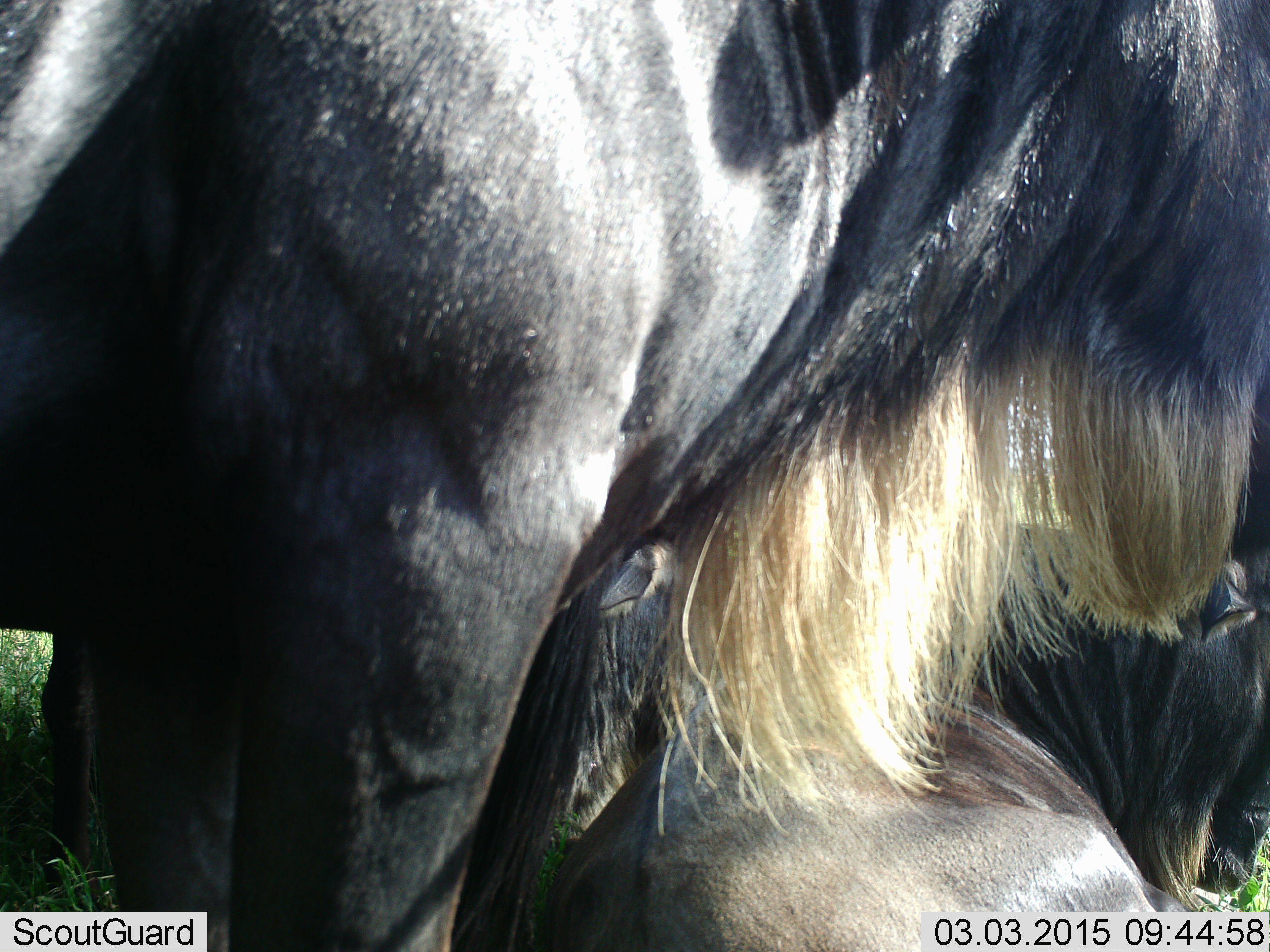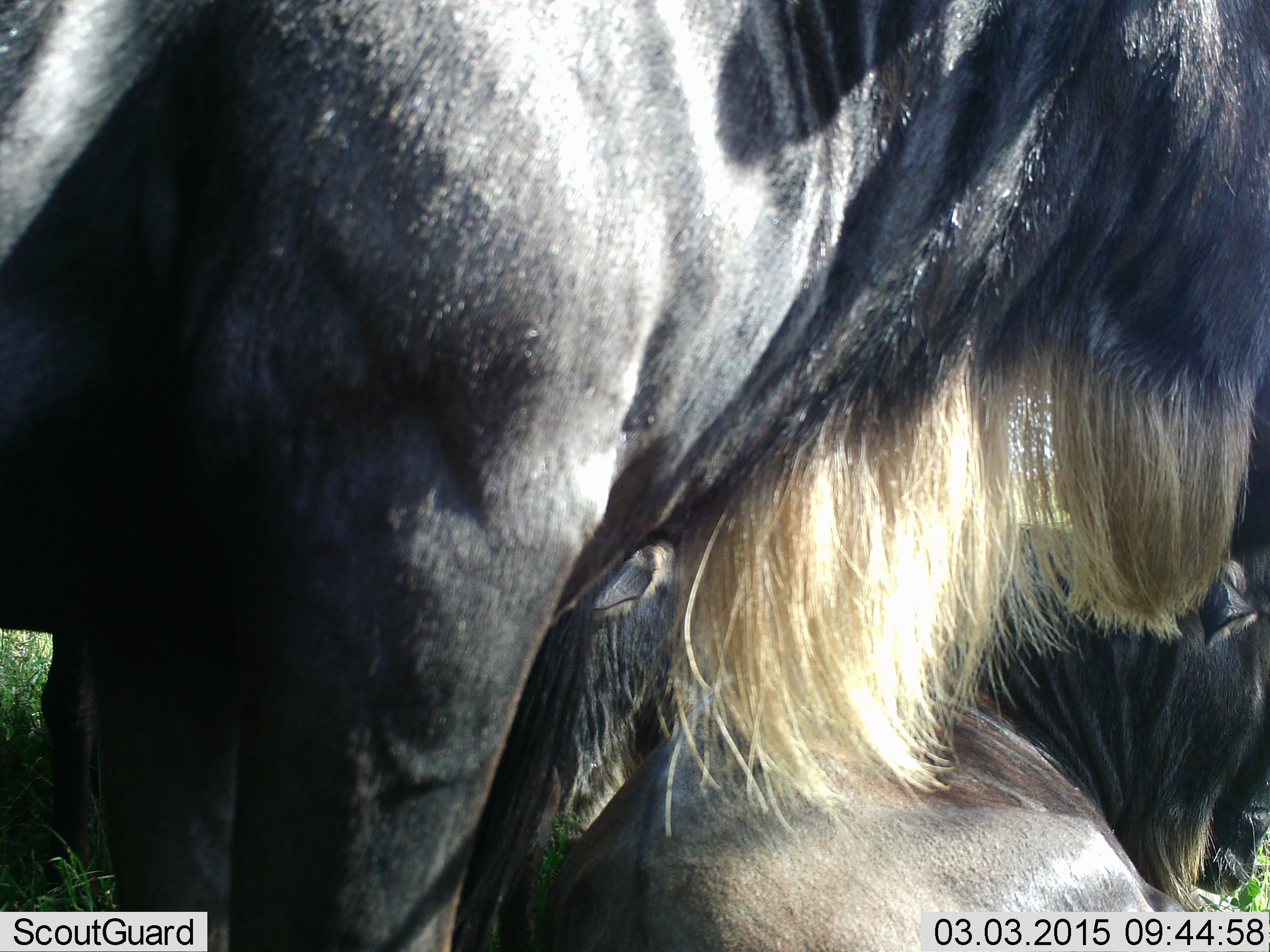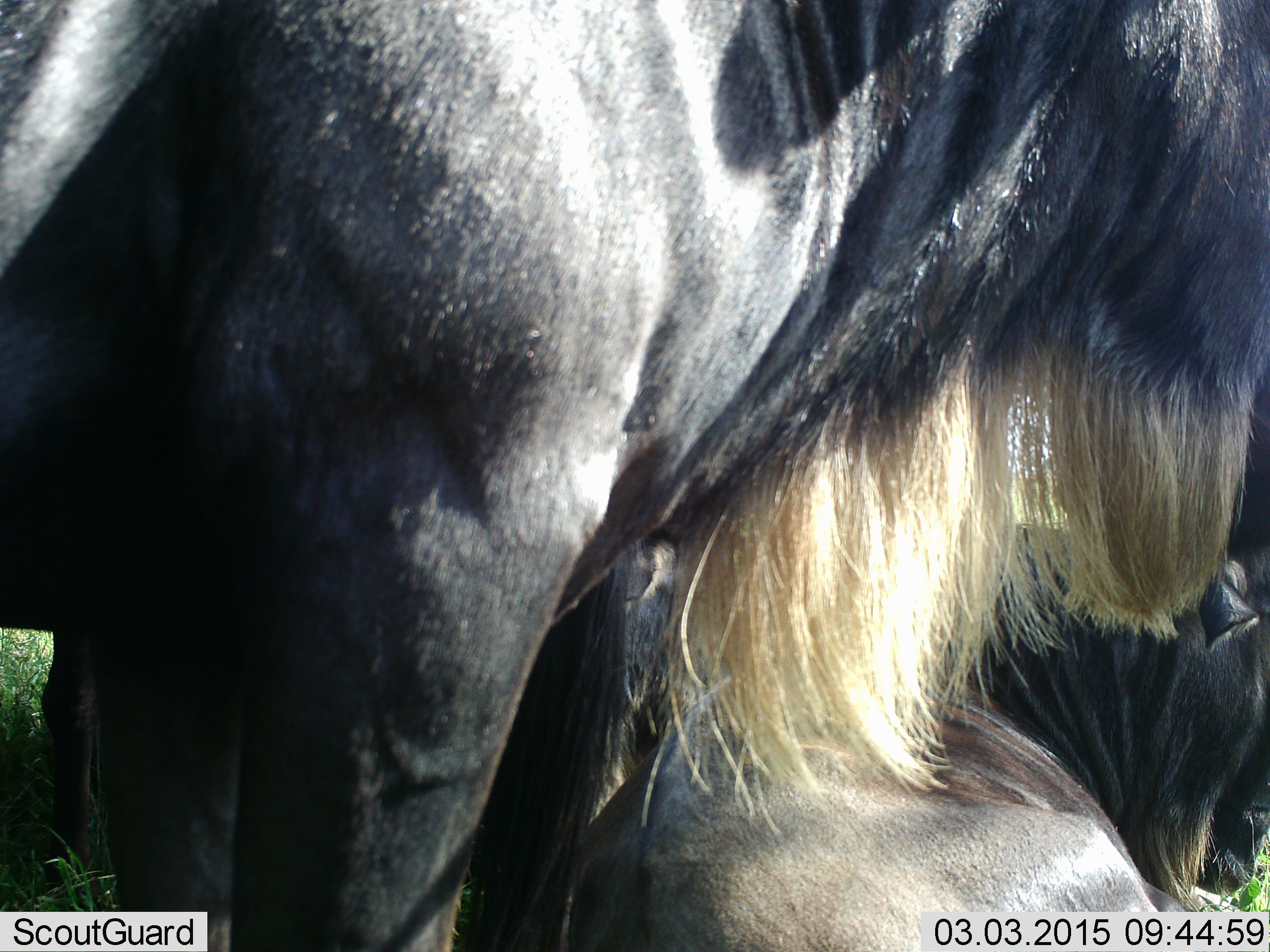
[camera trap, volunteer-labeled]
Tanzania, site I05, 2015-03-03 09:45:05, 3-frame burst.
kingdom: Animalia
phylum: Chordata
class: Mammalia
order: Artiodactyla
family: Bovidae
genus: Connochaetes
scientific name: Connochaetes taurinus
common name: blue wildebeest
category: wildebeest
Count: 3.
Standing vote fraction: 70%.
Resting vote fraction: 80%.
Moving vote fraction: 0%.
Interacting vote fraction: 10%.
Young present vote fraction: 0%.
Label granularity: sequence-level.